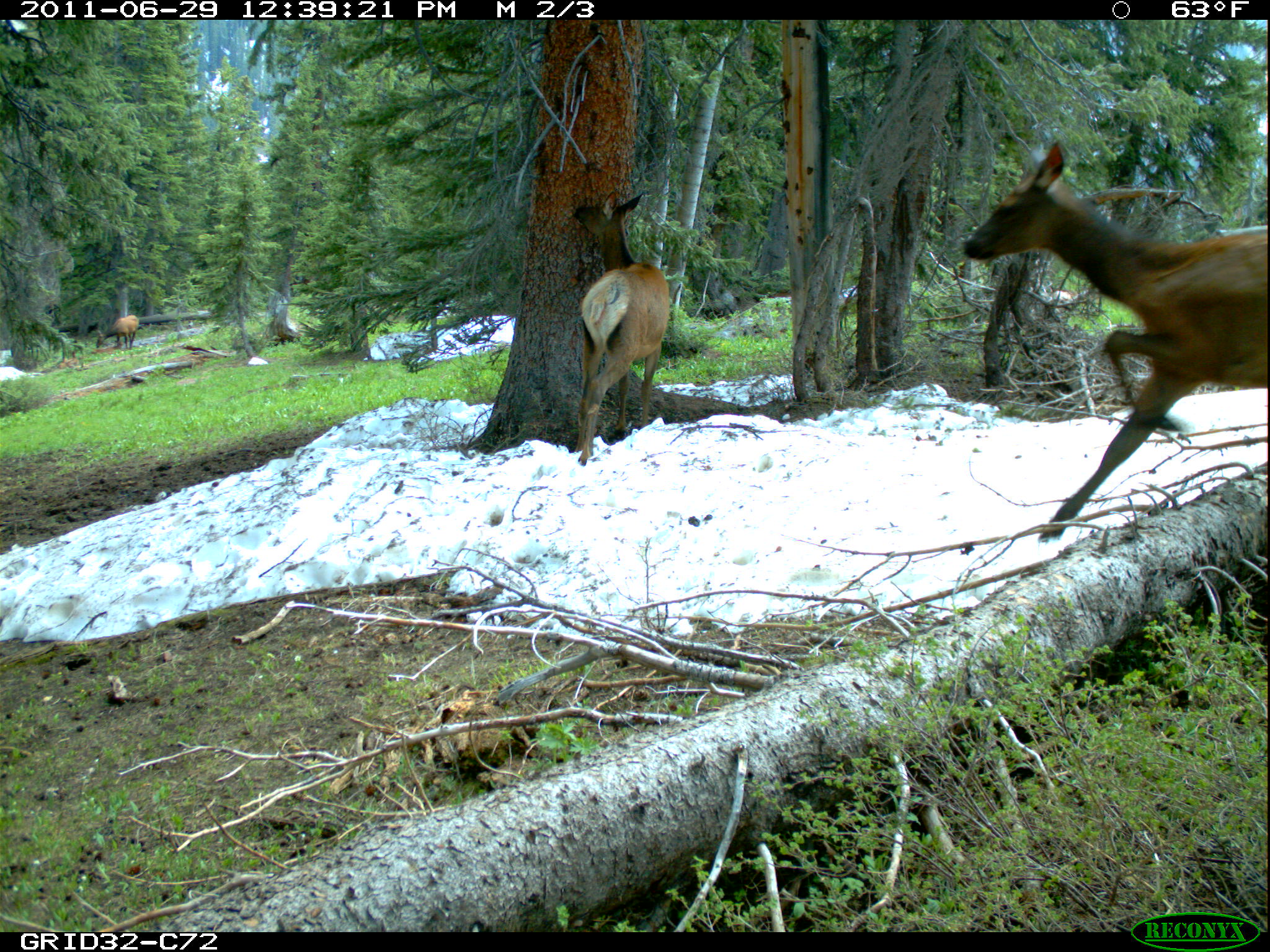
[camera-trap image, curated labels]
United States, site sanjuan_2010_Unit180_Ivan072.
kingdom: Animalia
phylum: Chordata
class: Mammalia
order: Artiodactyla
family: Cervidae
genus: Cervus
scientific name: Cervus elaphus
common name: red deer